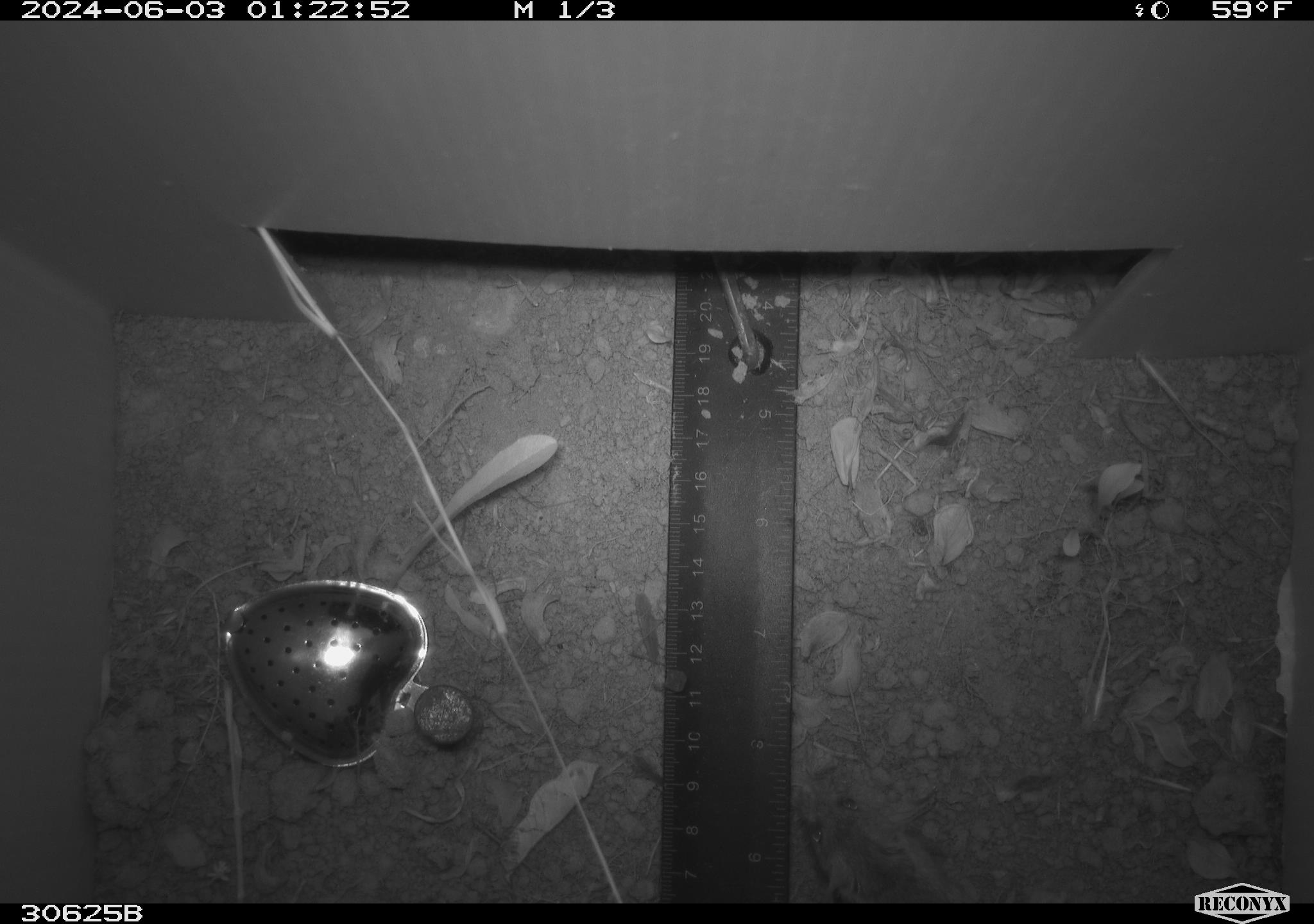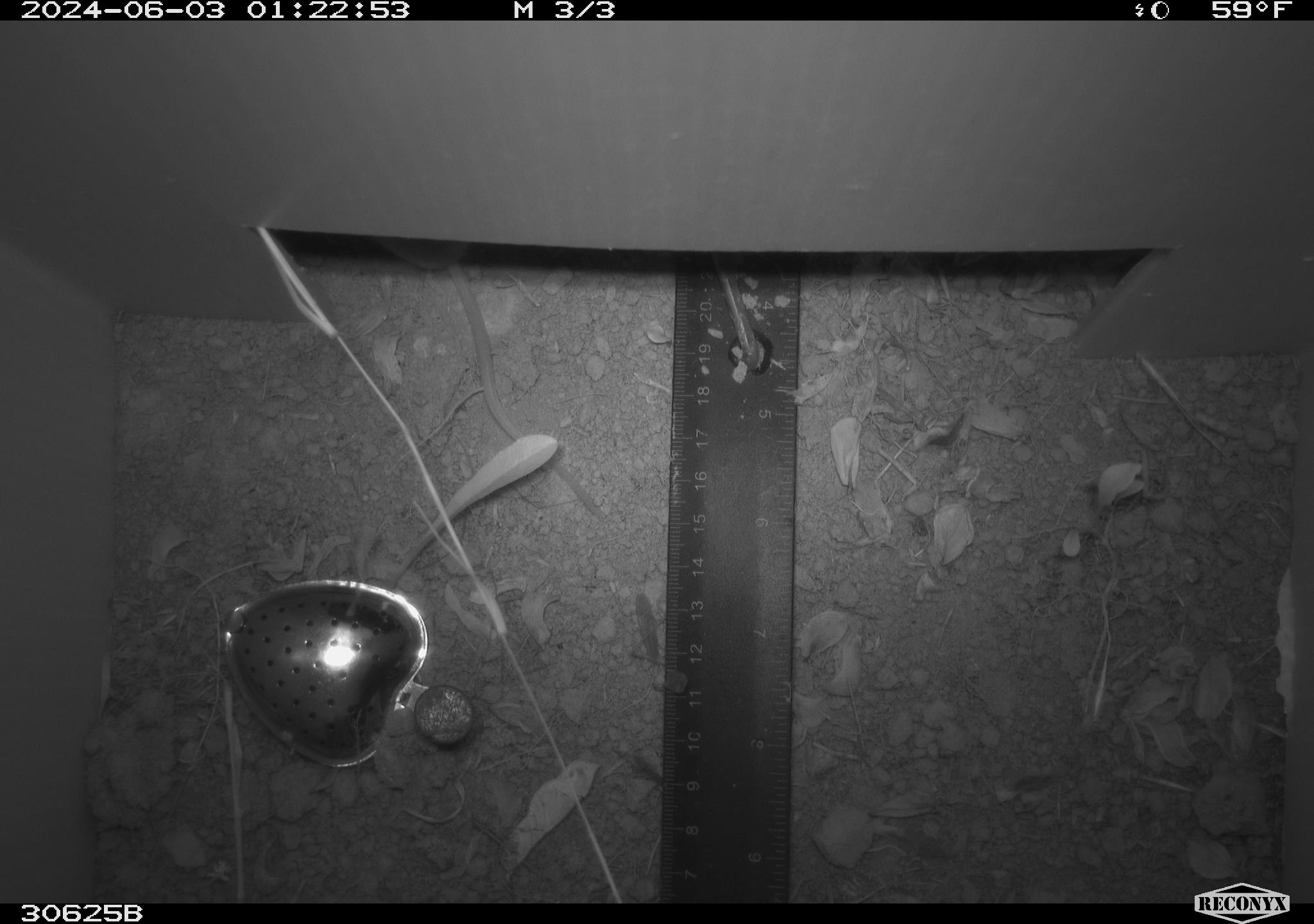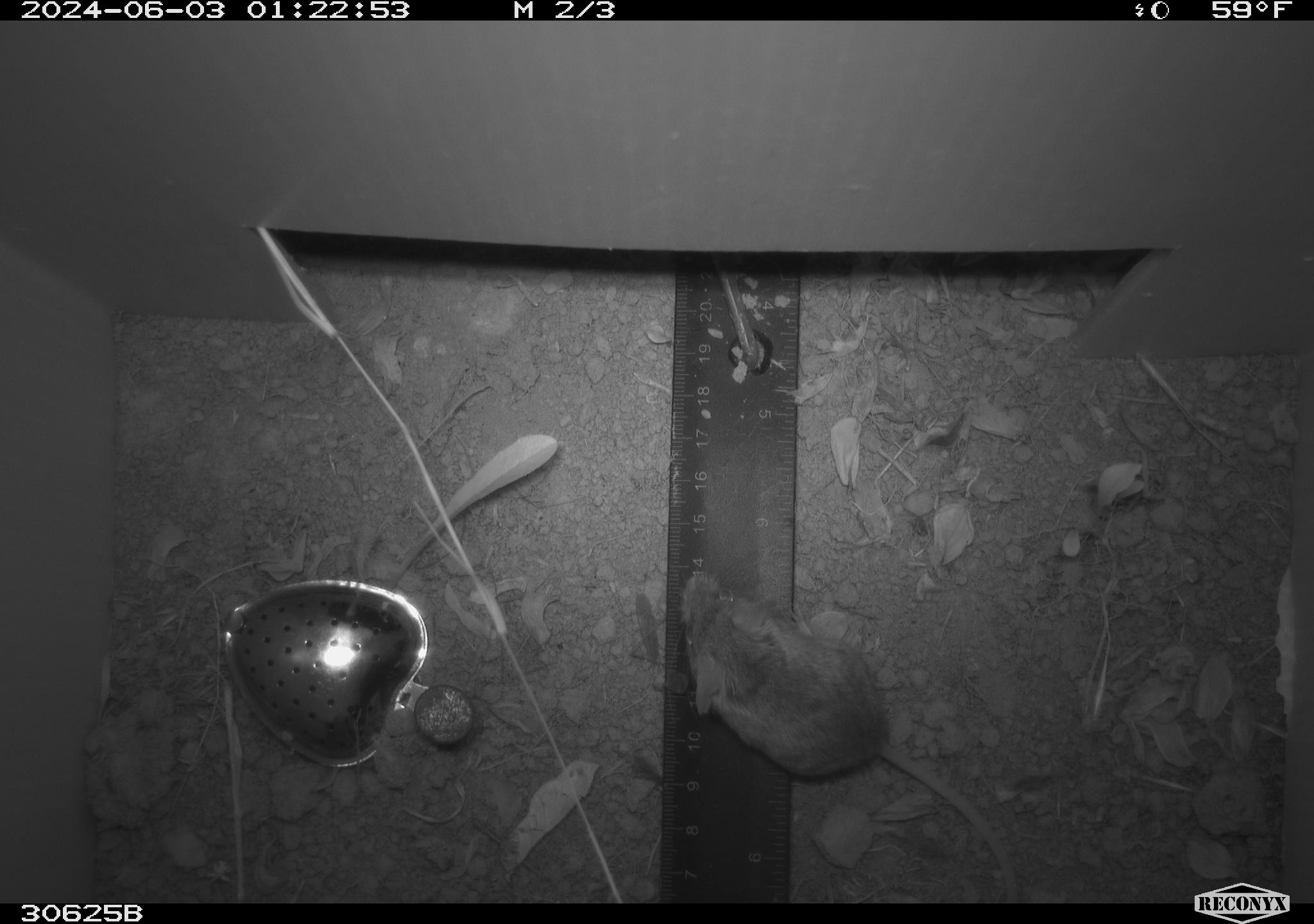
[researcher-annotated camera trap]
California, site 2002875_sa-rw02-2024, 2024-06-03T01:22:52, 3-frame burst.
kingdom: Animalia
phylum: Chordata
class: Mammalia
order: Rodentia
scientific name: Rodentia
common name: mouse species